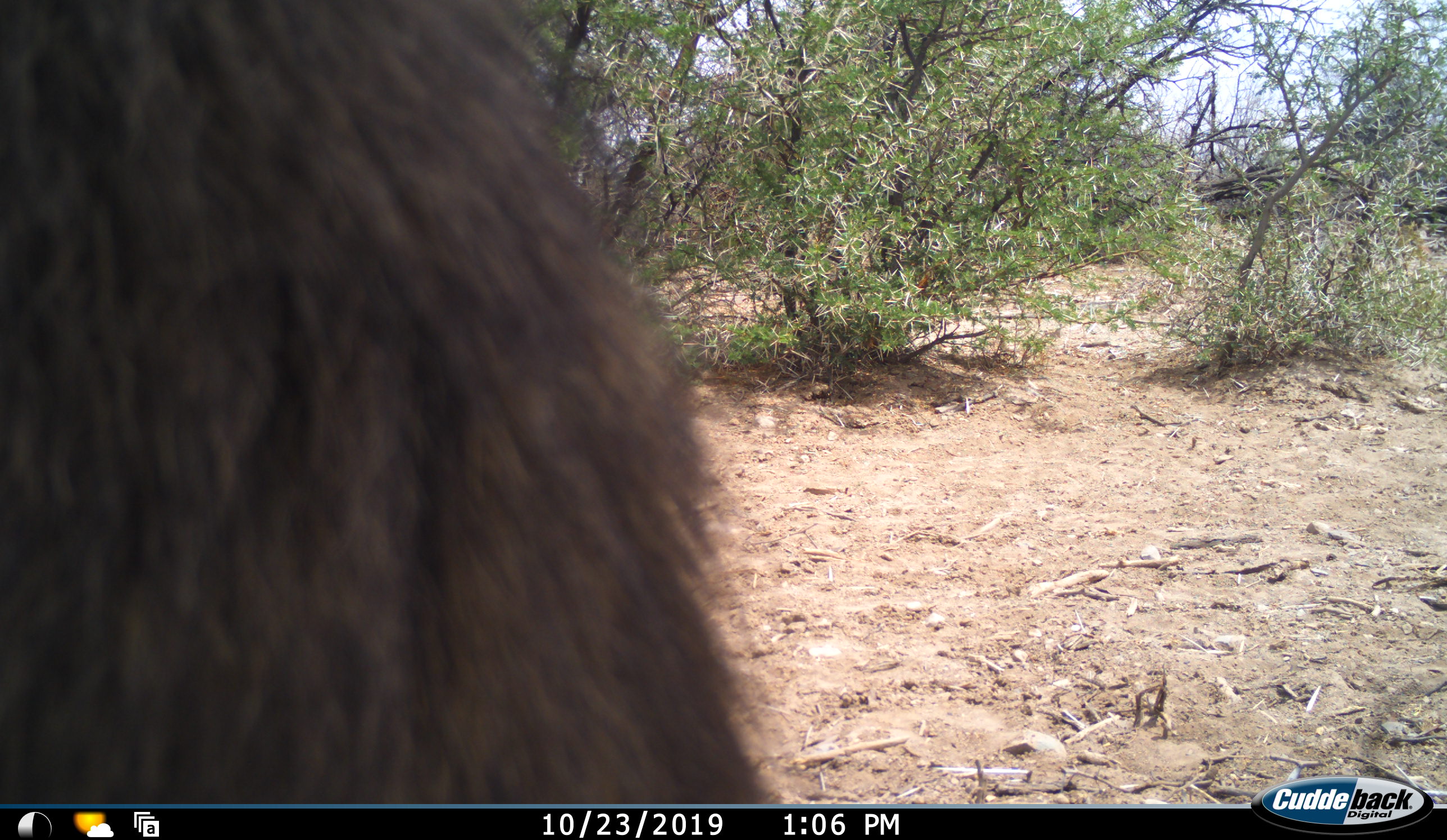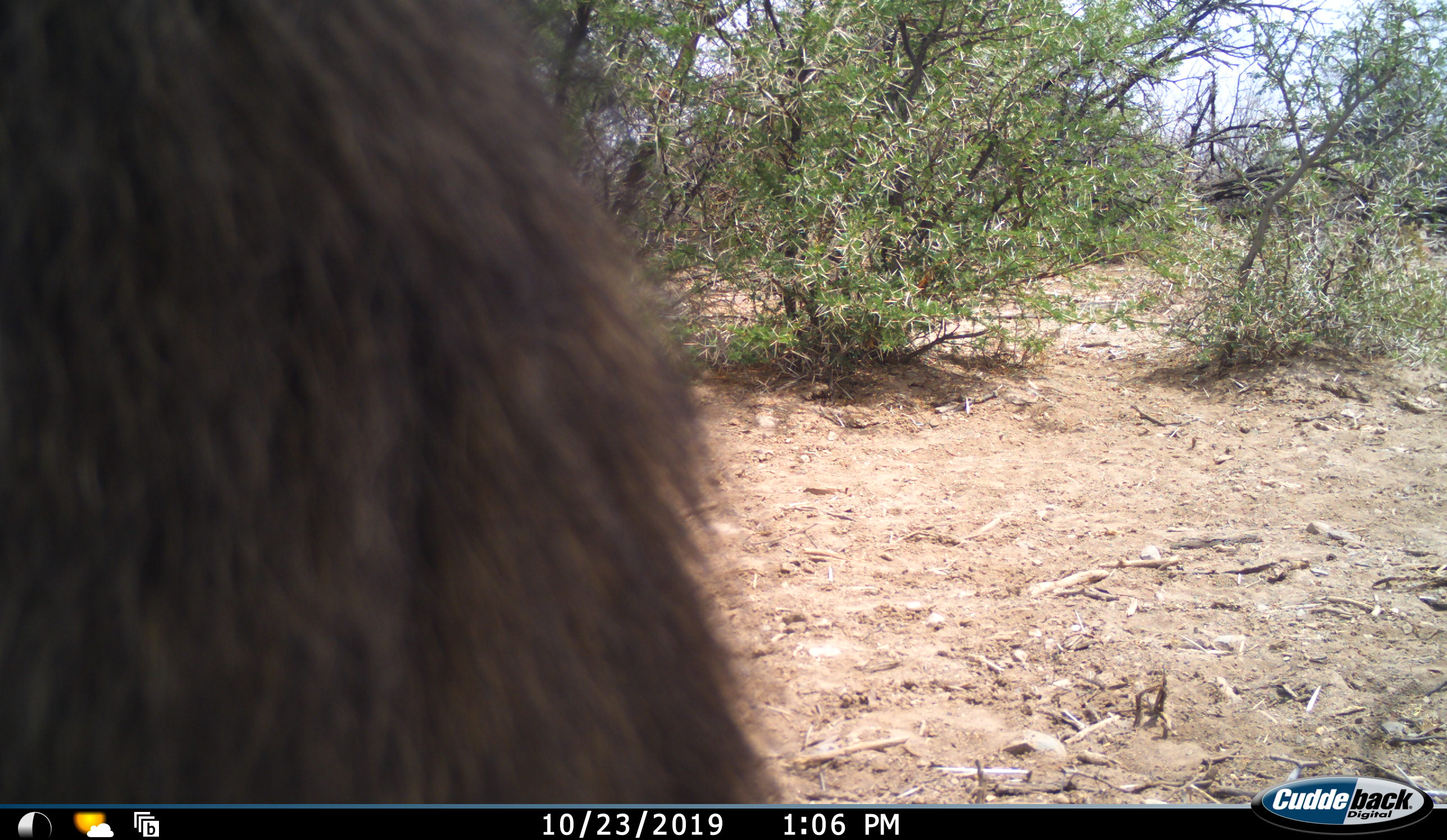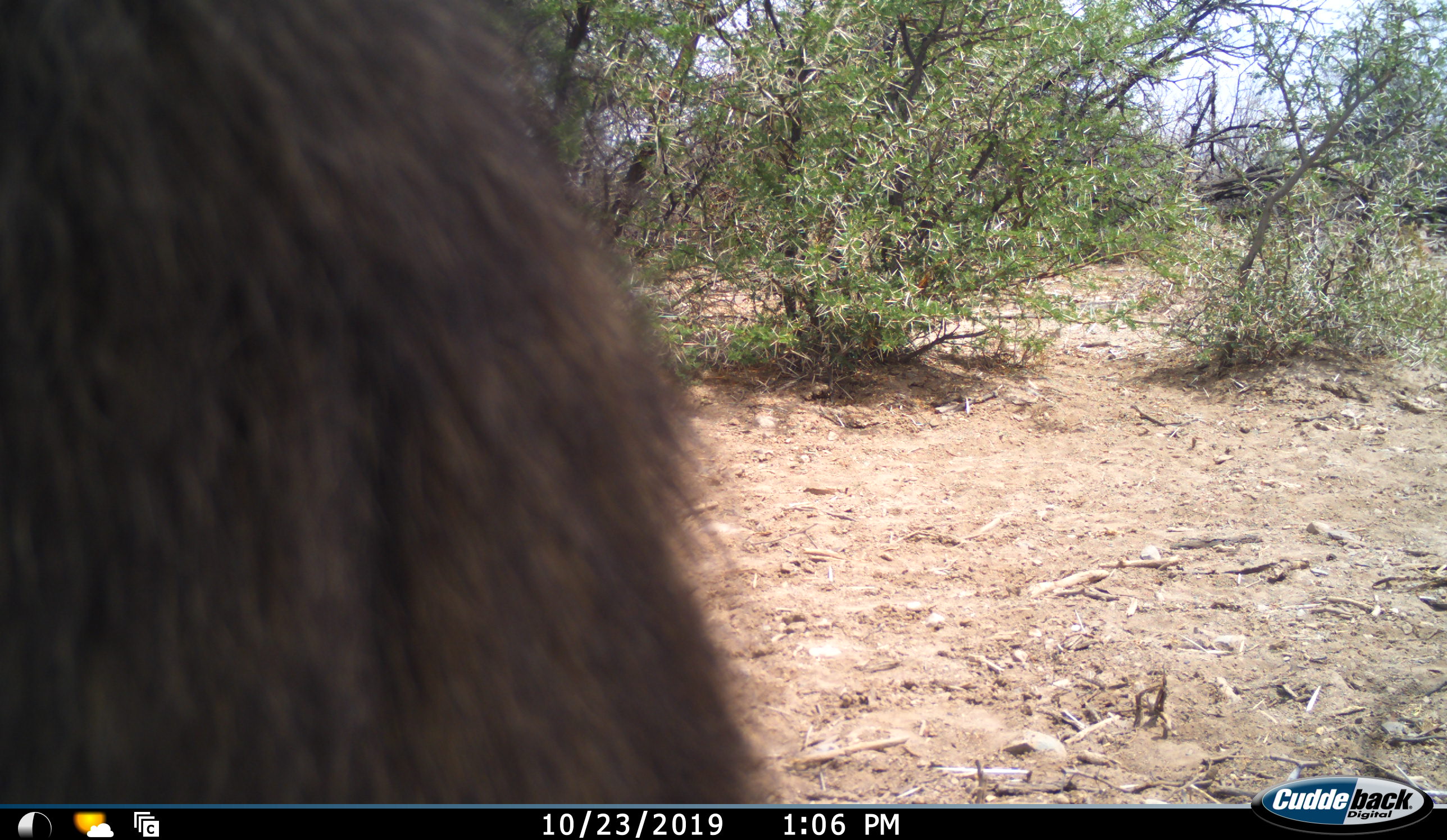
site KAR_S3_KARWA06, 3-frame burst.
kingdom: Animalia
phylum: Chordata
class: Mammalia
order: Primates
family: Cercopithecidae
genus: Papio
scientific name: Papio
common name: baboon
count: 1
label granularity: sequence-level